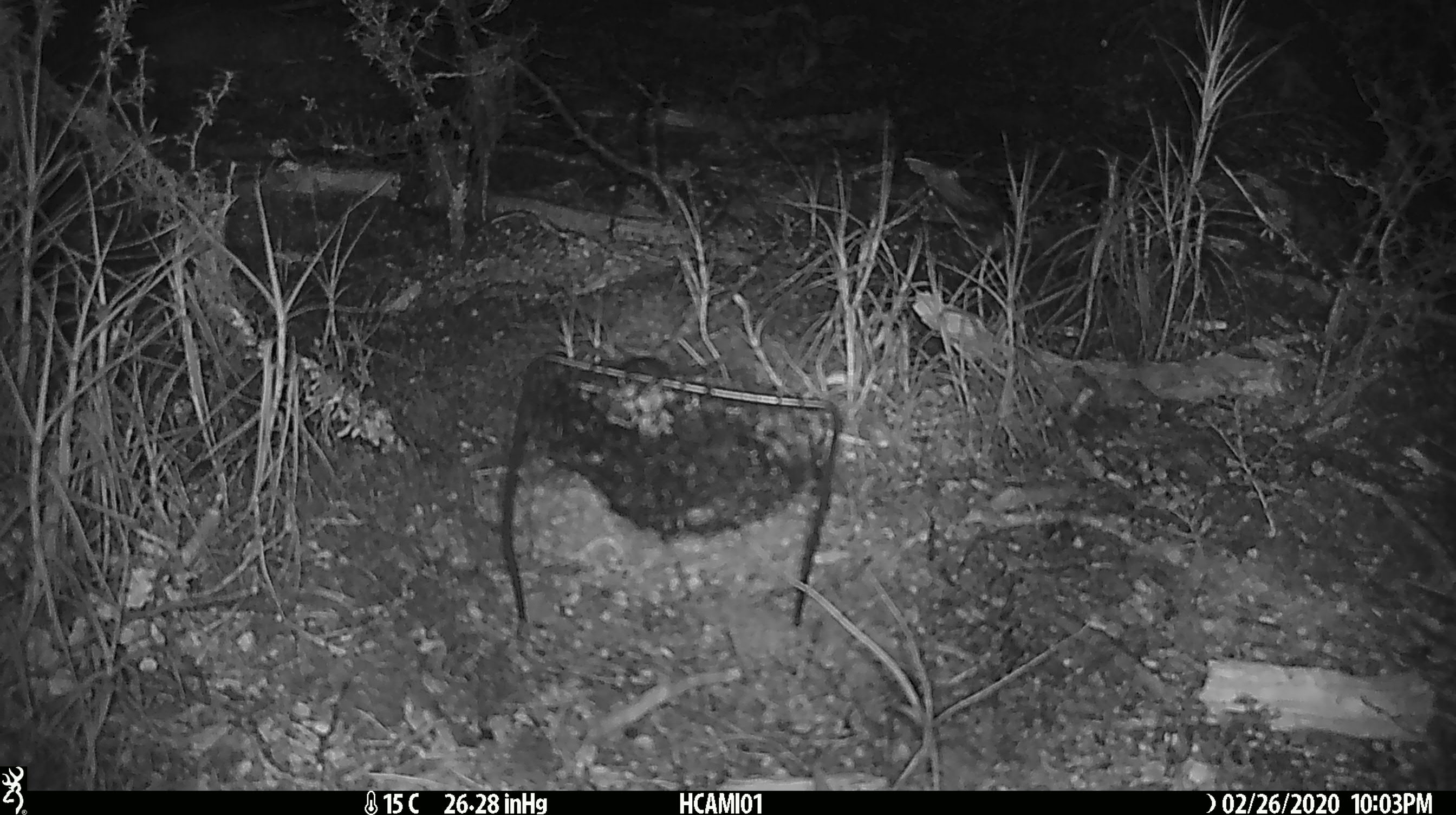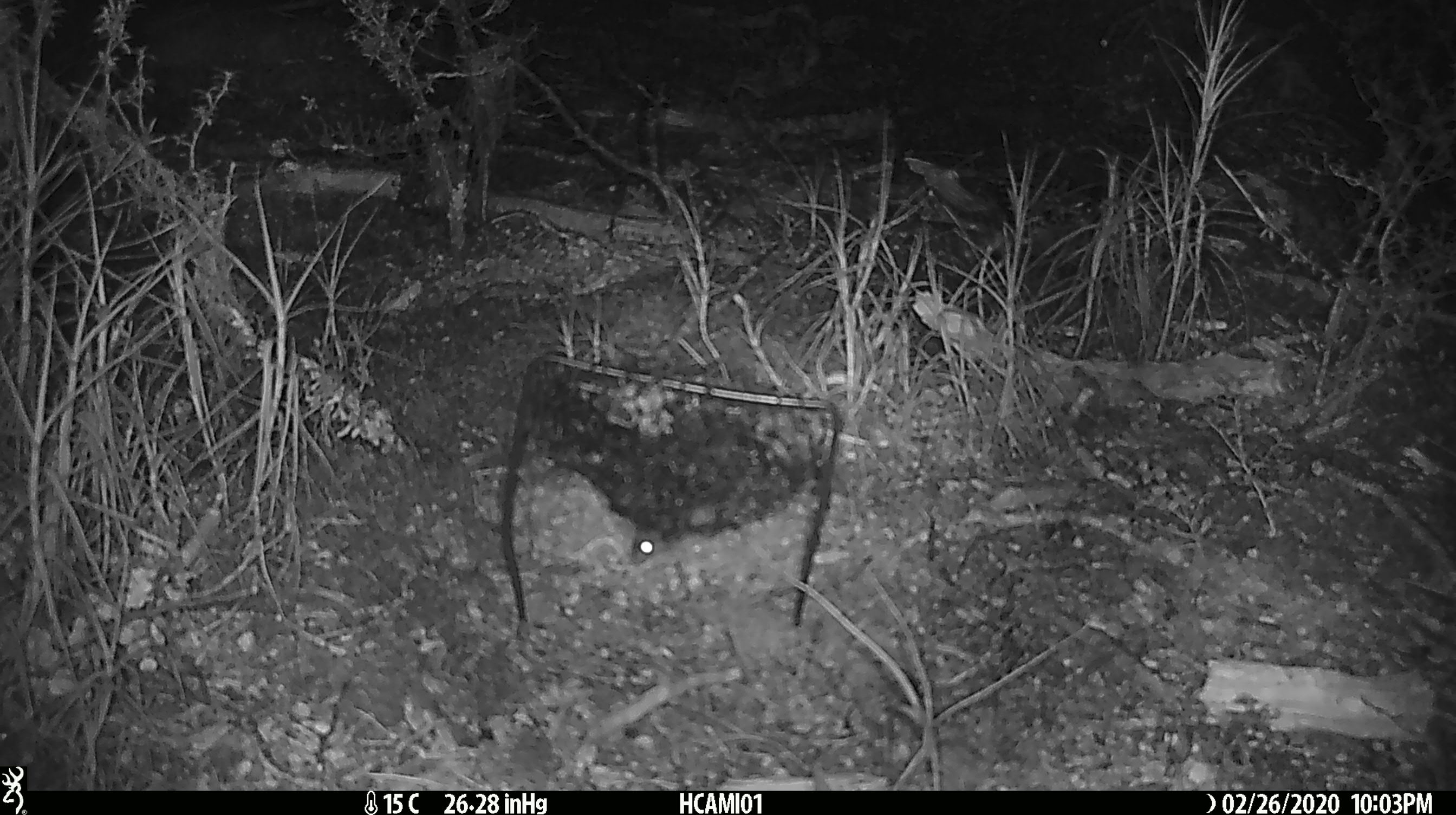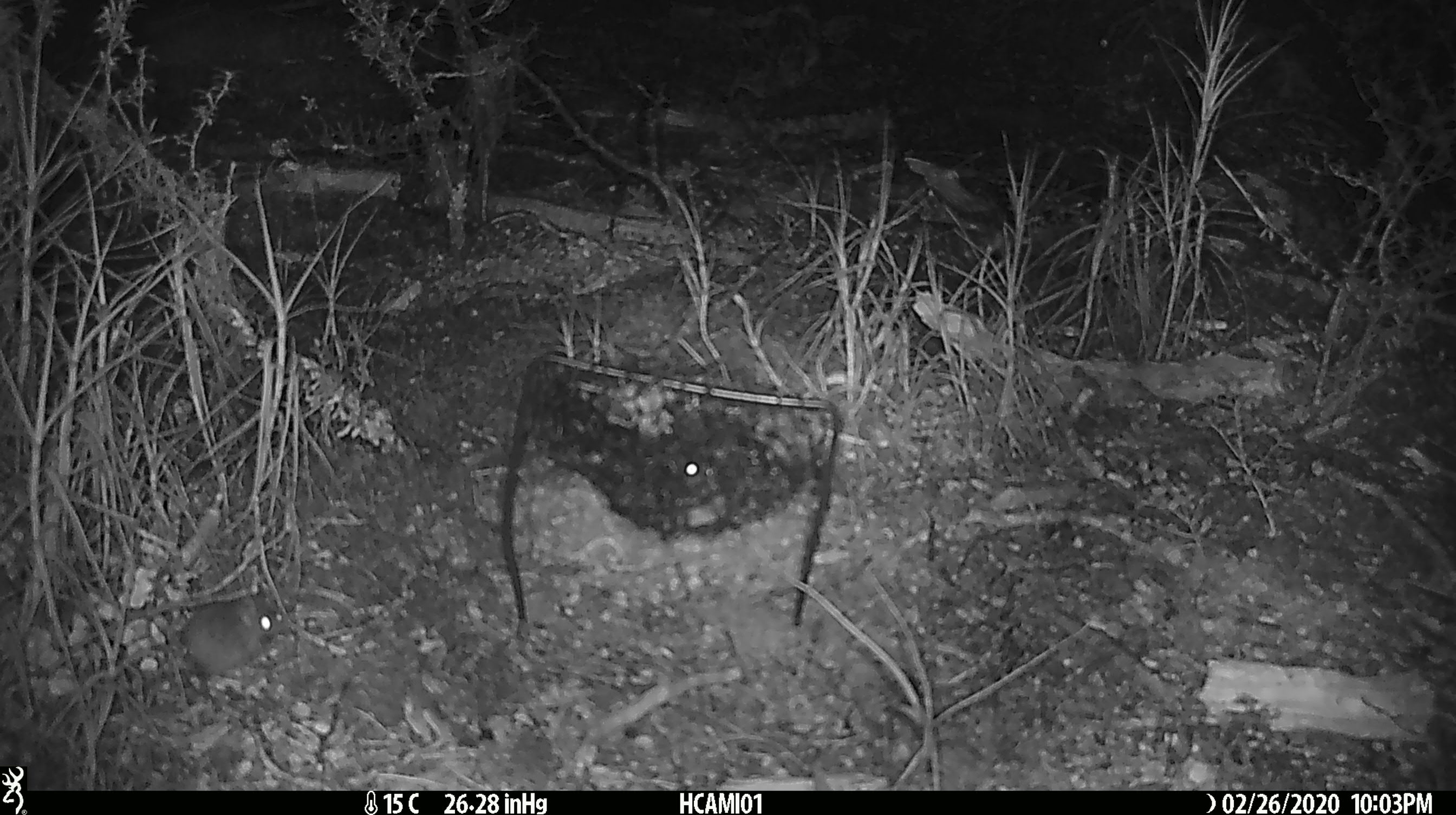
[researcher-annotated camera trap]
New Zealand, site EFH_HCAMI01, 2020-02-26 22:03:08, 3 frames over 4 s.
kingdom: Animalia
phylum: Chordata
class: Mammalia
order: Rodentia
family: Muridae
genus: Mus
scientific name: Mus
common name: mouse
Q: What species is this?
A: Mouse (Mus).